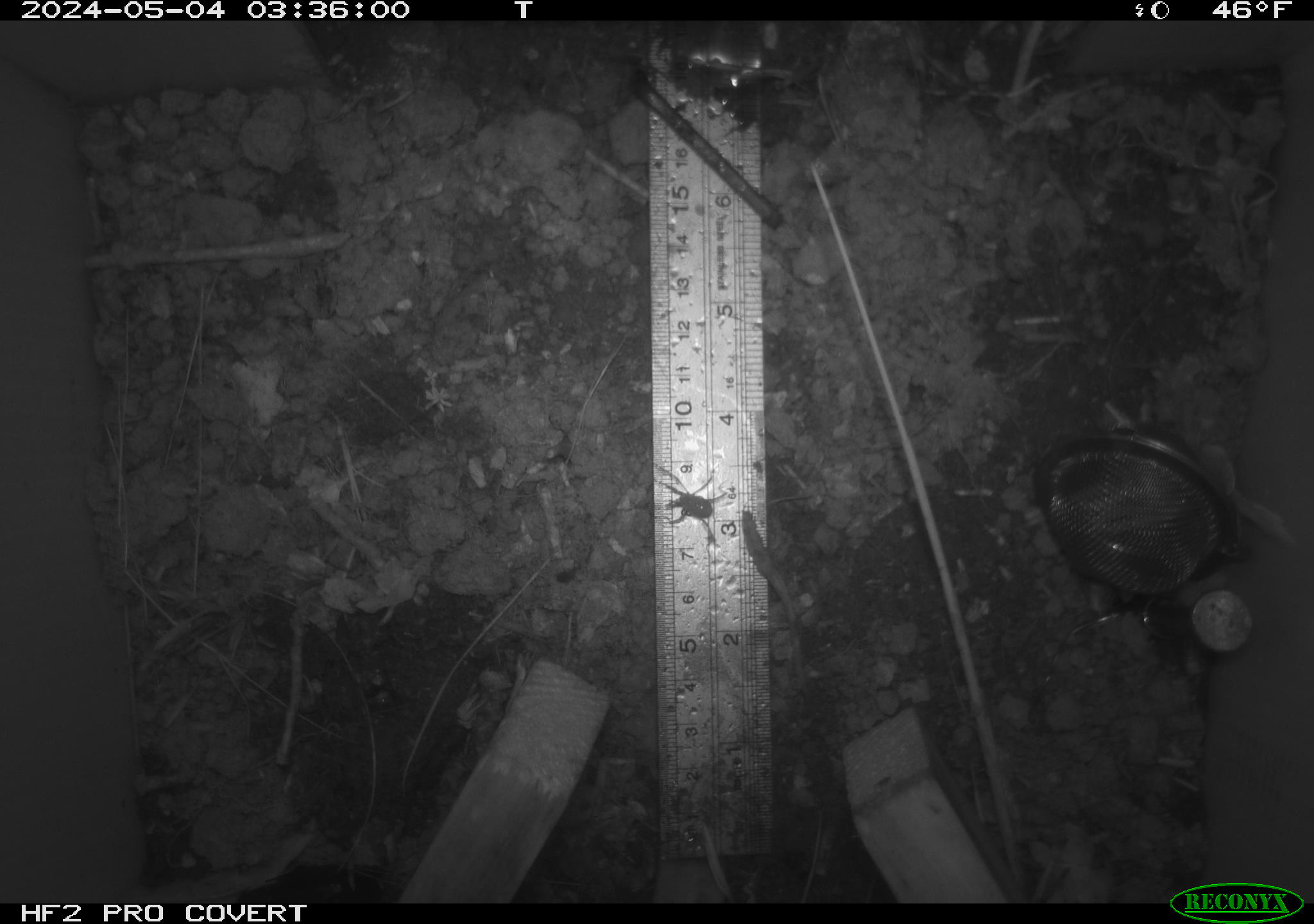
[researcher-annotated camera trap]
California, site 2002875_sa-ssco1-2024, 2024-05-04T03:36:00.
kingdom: Animalia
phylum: Arthropoda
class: Arachnida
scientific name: Arachnida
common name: arachnids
Arachnids (Arachnida).